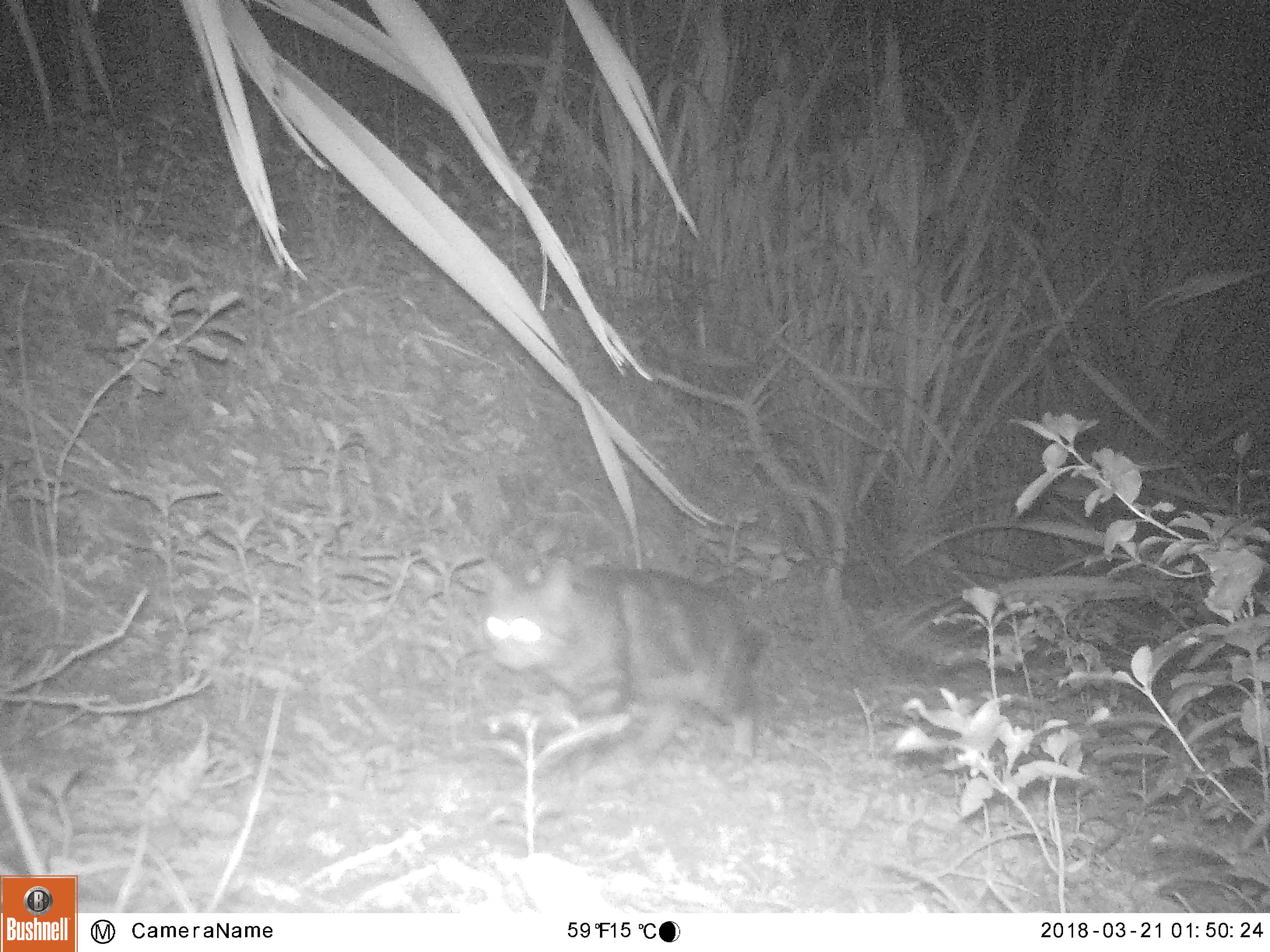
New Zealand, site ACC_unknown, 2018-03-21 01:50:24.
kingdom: Animalia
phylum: Chordata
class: Mammalia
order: Carnivora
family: Felidae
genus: Felis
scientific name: Felis catus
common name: domestic cat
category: cat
Cat (domestic cat) (Felis catus).